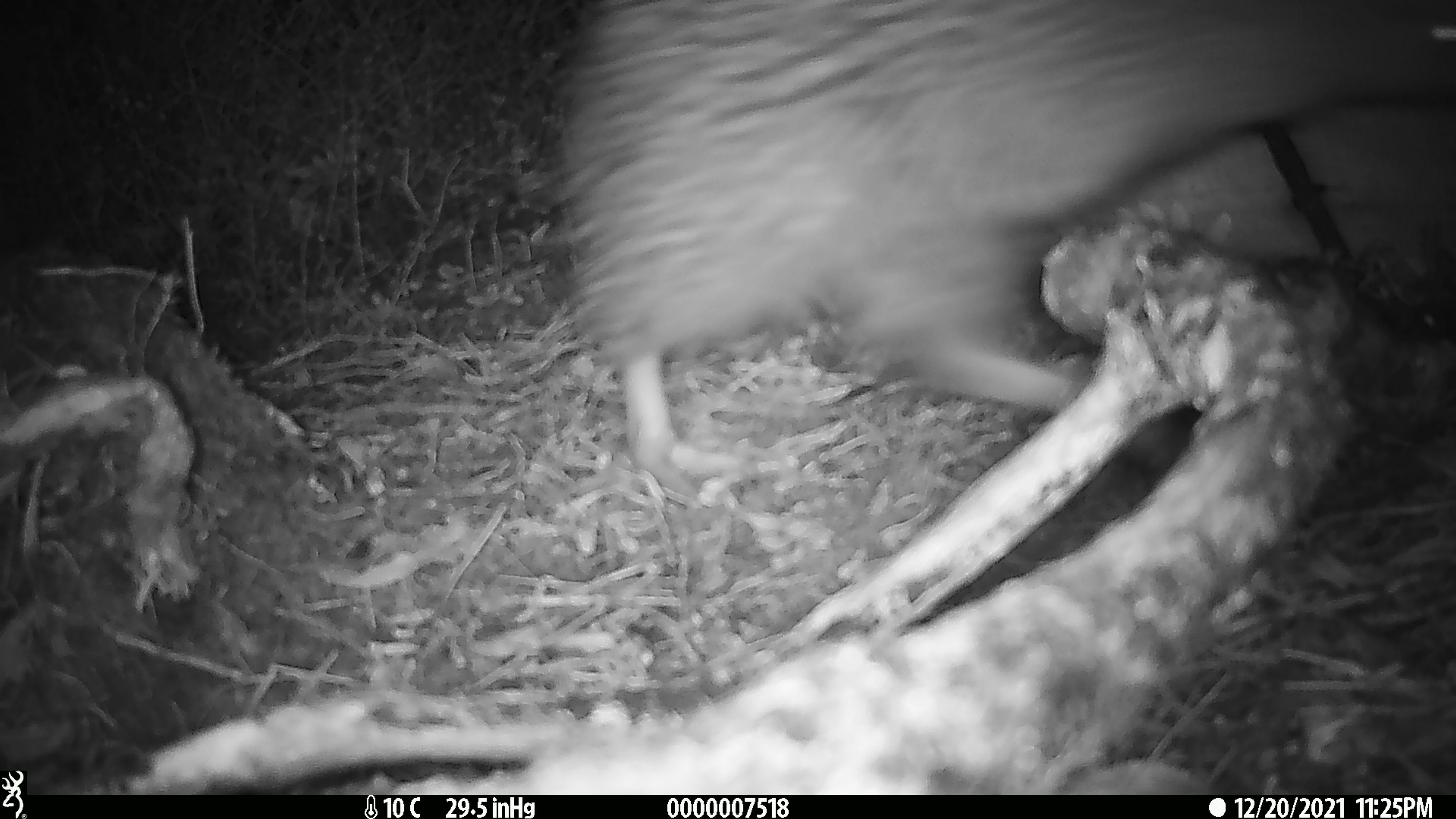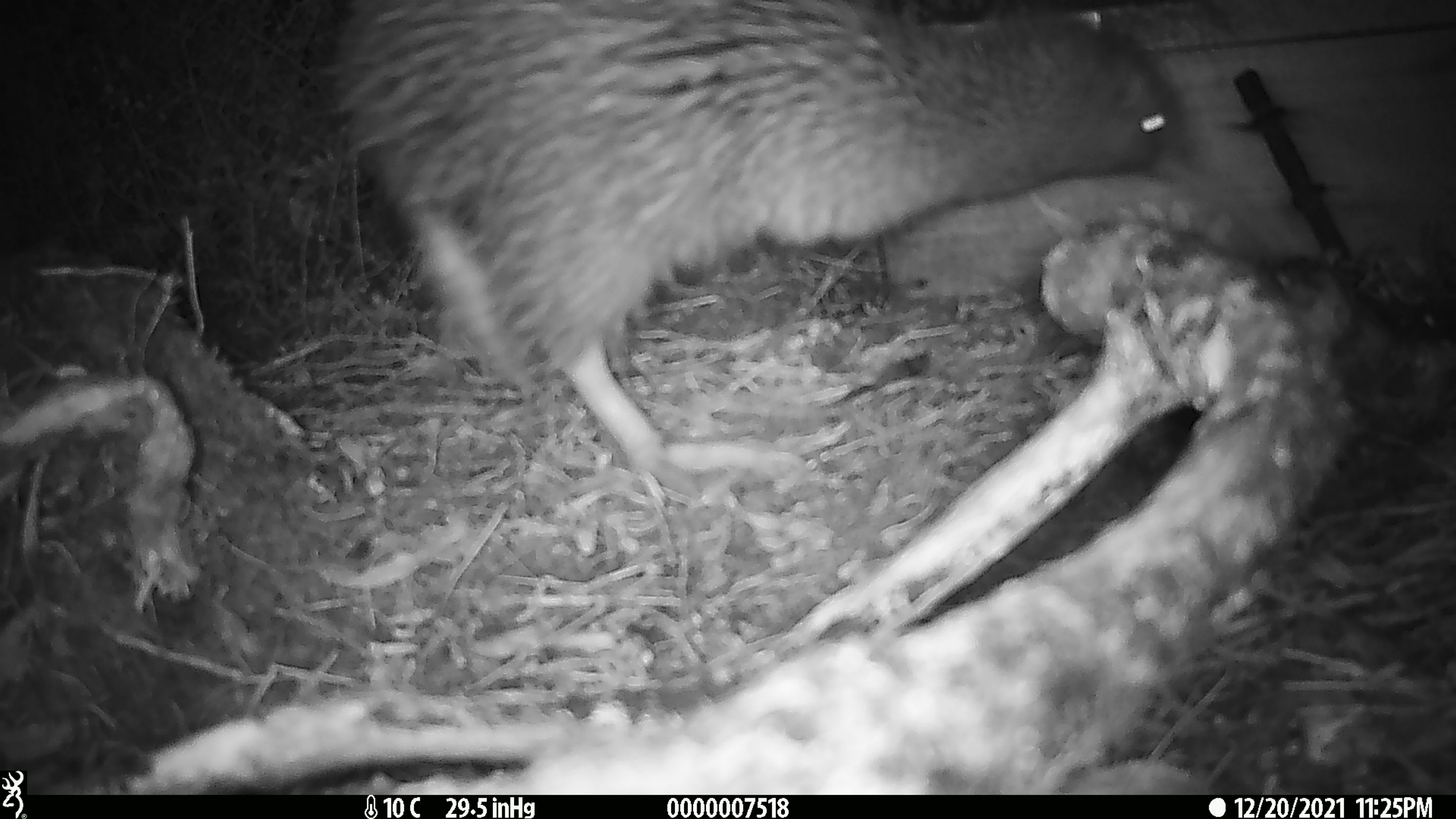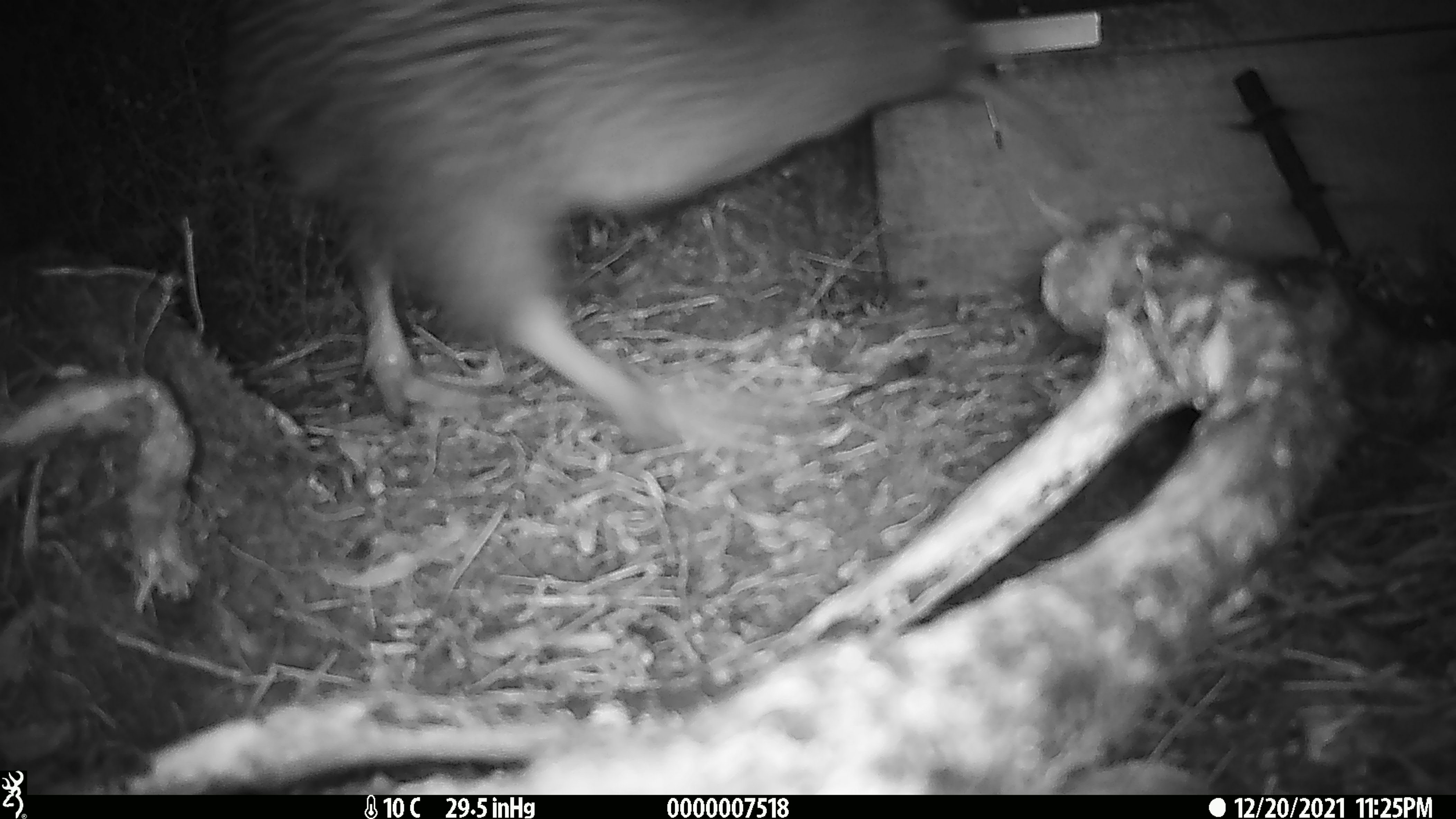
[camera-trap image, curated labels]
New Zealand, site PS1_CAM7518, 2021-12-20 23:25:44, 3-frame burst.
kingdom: Animalia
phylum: Chordata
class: Aves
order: Apterygiformes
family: Apterygidae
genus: Apteryx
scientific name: Apteryx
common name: kiwi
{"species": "kiwi (Apteryx)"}